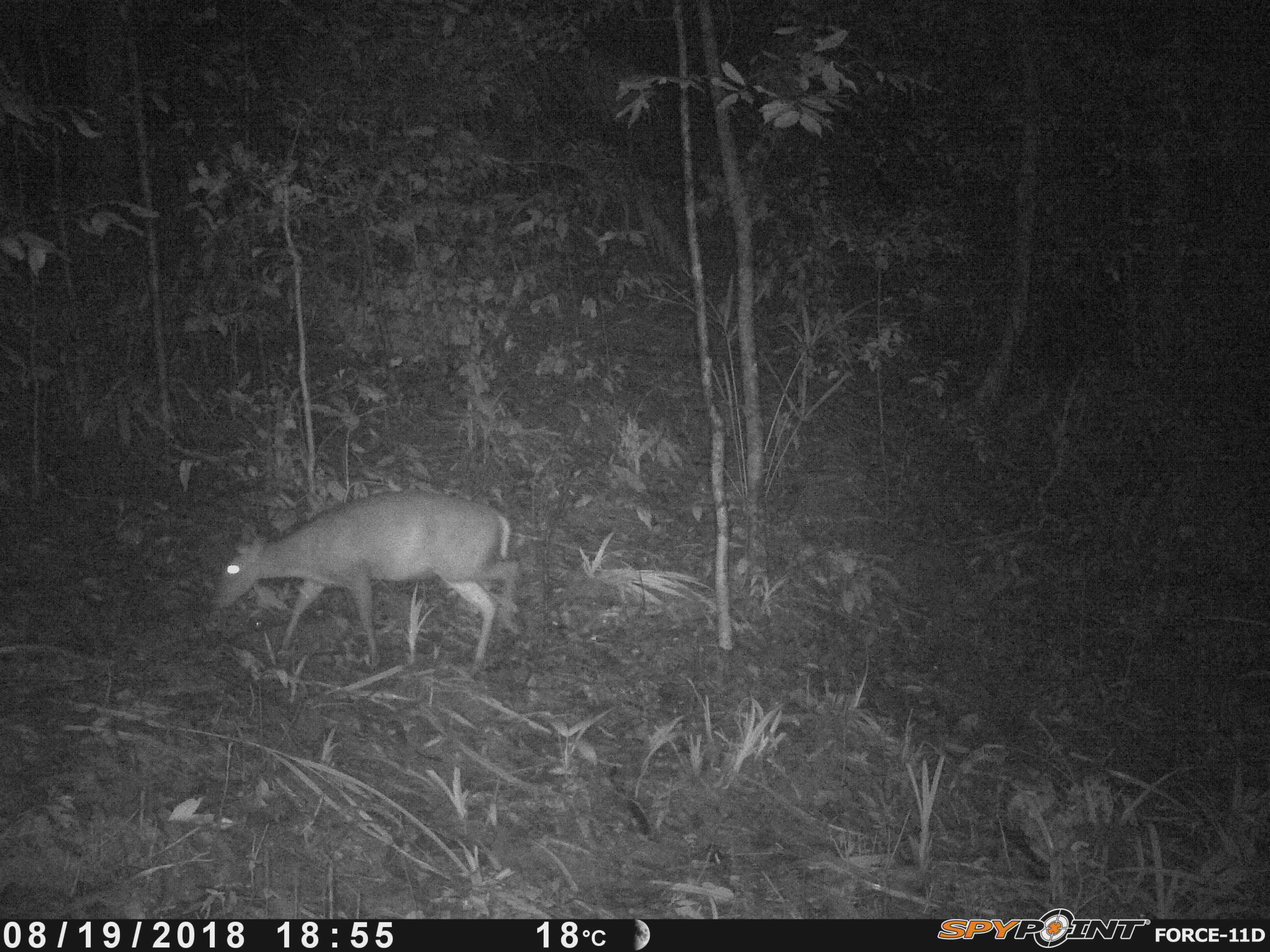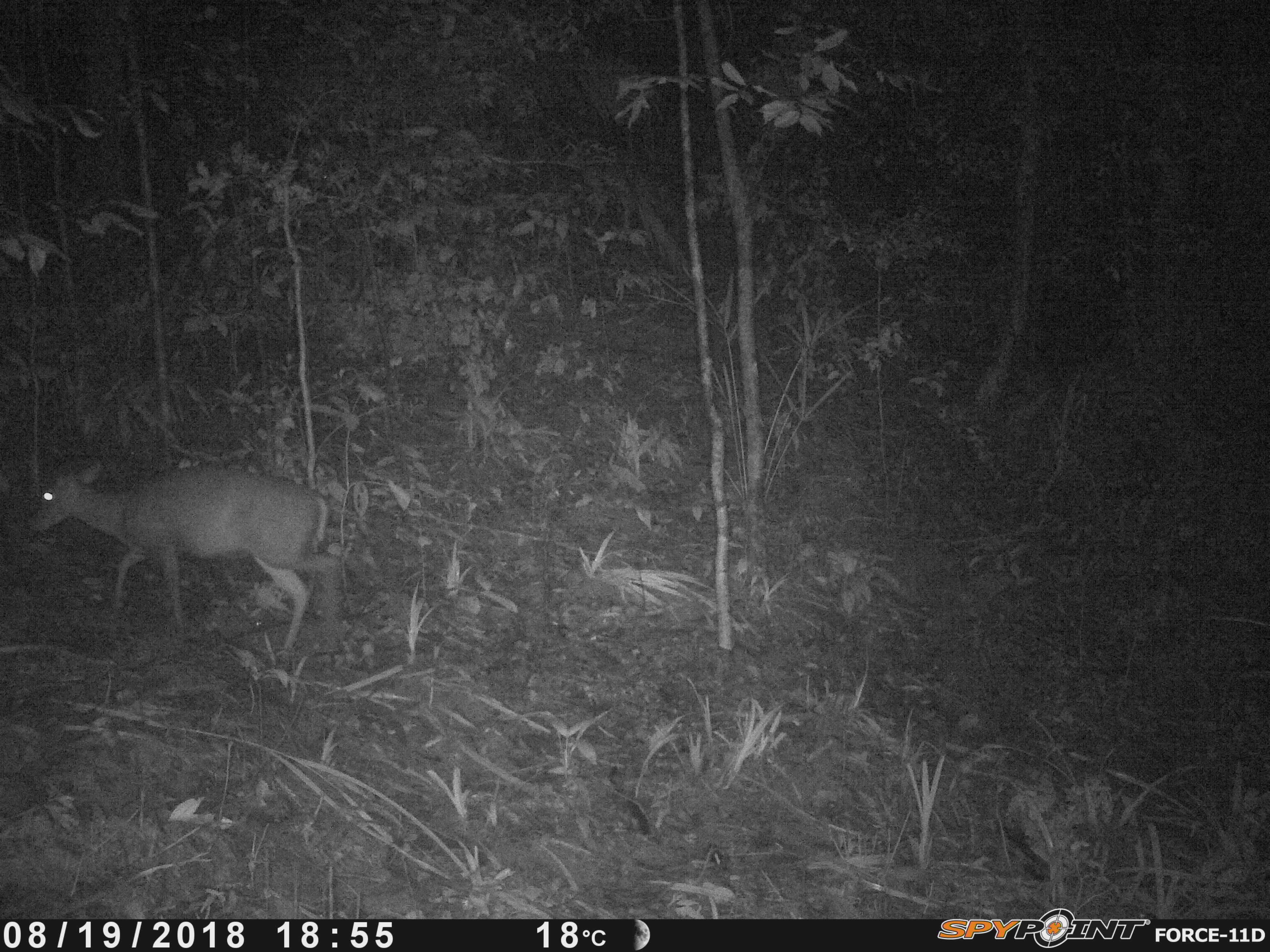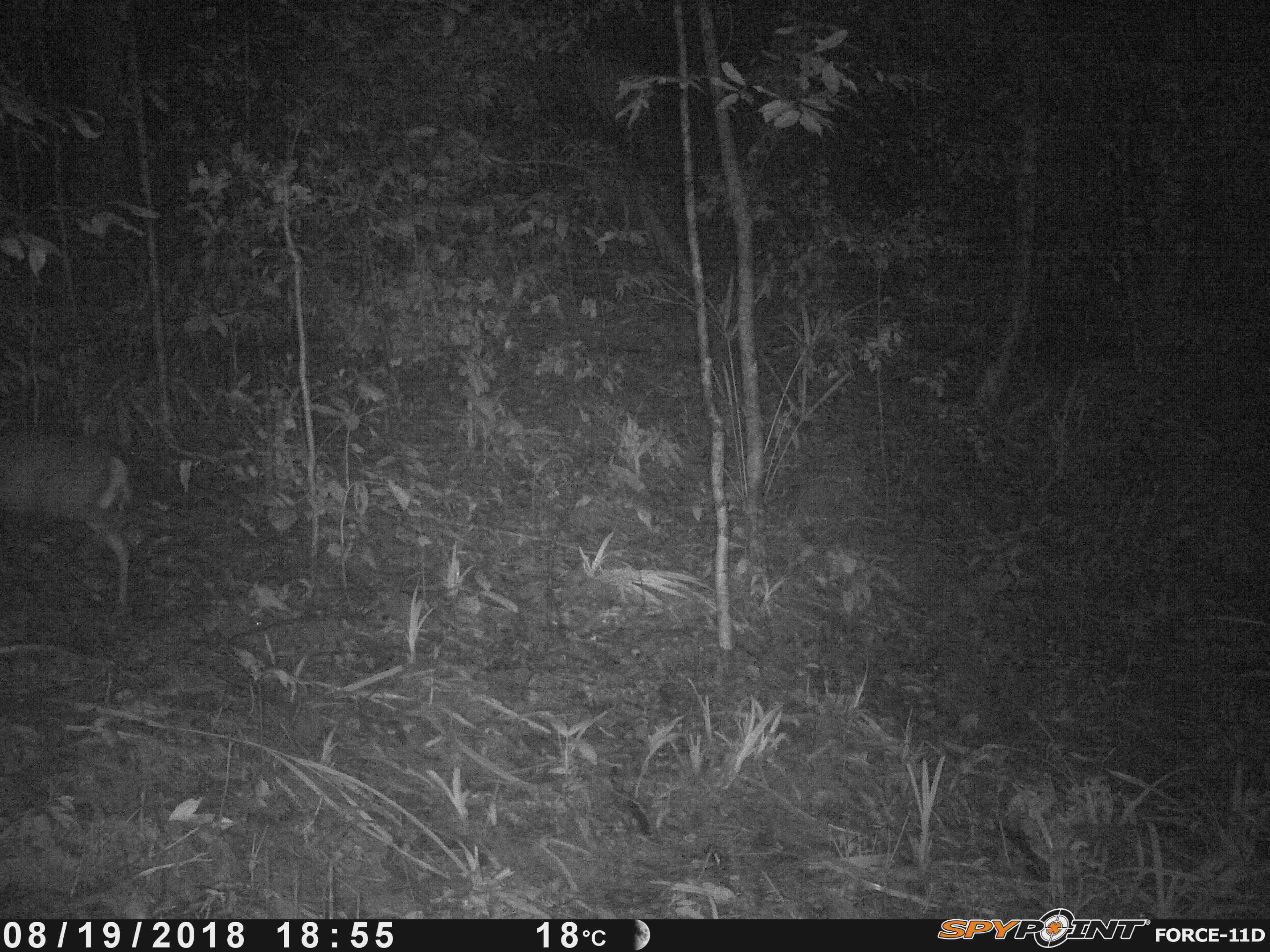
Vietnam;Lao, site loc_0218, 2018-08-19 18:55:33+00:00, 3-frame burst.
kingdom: Animalia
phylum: Chordata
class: Mammalia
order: Artiodactyla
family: Cervidae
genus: Muntiacus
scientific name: Muntiacus rooseveltorum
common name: roosevelt's muntjac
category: roosevelts muntjac group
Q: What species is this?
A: Roosevelts muntjac group (roosevelt's muntjac) (Muntiacus rooseveltorum).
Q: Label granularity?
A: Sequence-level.